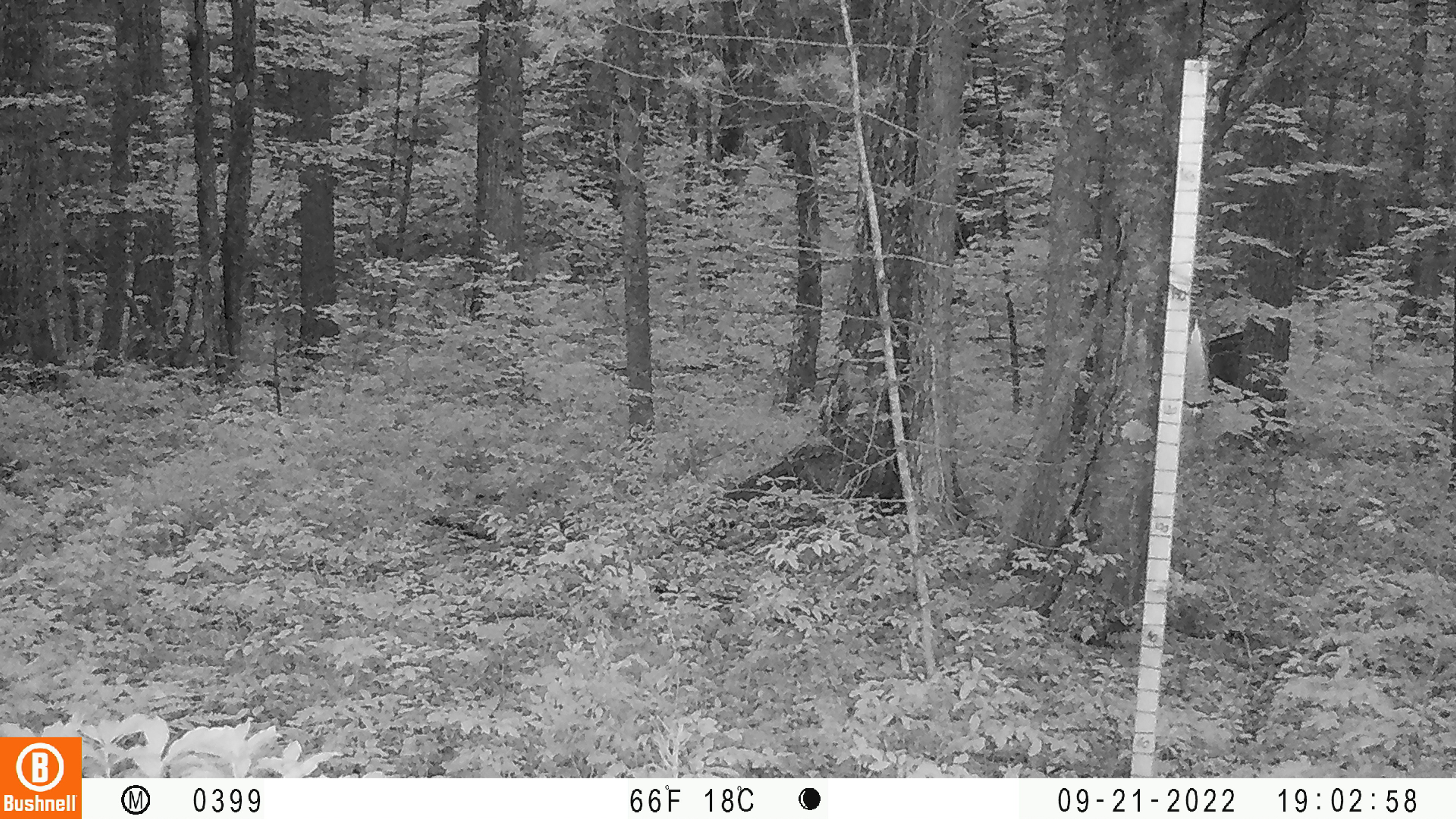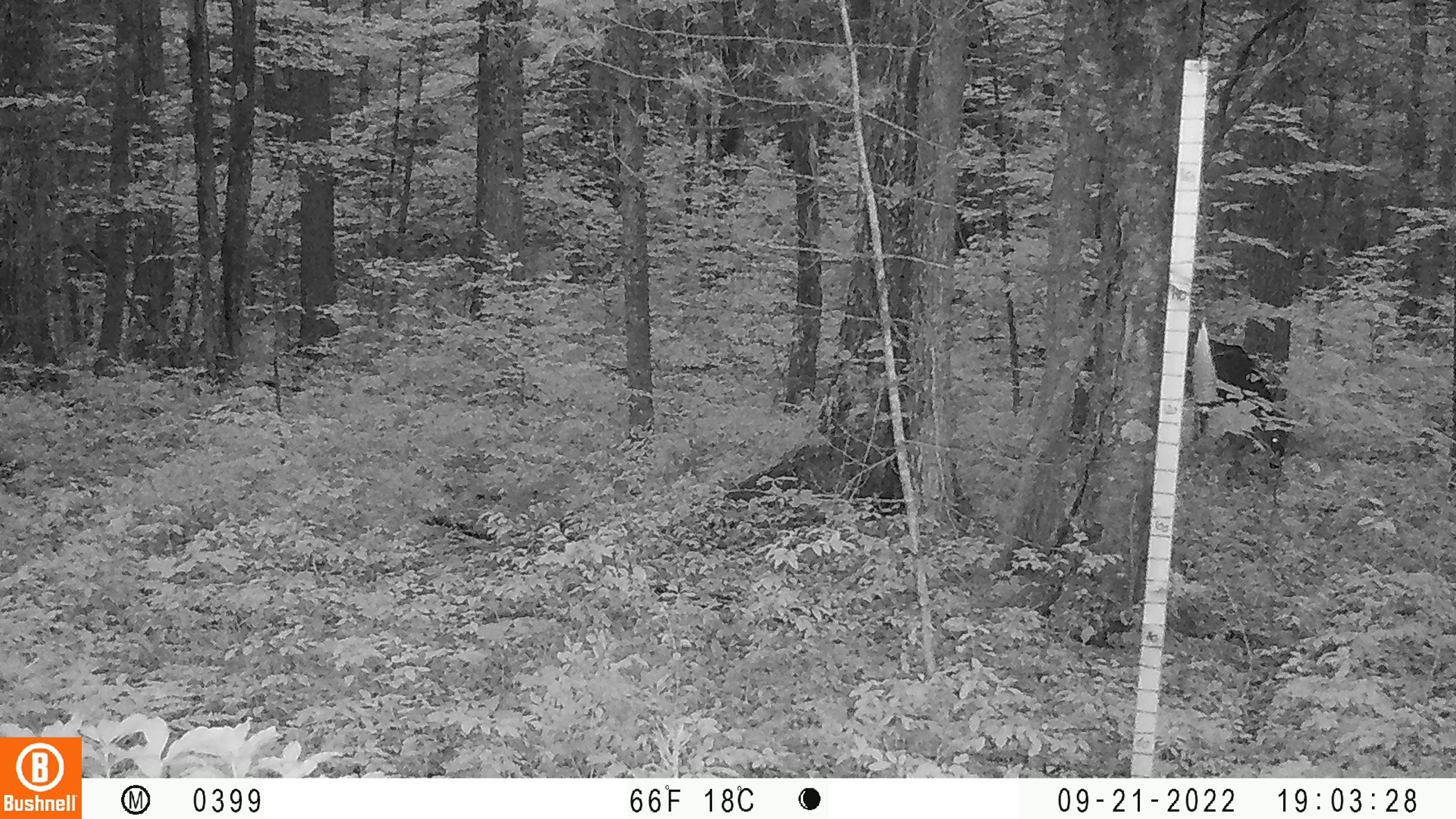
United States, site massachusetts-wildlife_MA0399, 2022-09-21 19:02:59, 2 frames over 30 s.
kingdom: Animalia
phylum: Chordata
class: Mammalia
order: Artiodactyla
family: Cervidae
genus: Odocoileus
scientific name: Odocoileus virginianus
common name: white-tailed deer